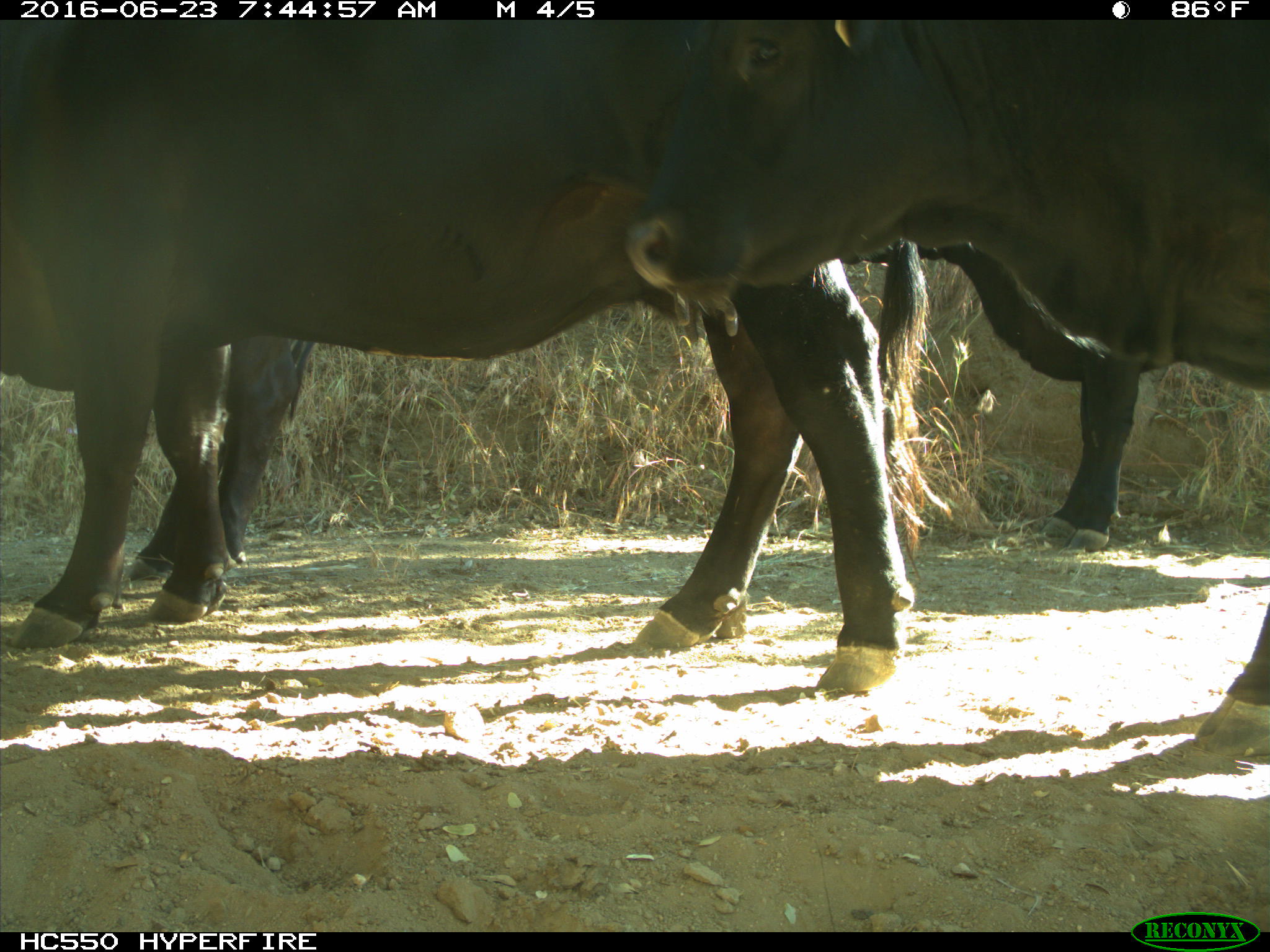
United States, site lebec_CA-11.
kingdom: Animalia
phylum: Chordata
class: Mammalia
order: Artiodactyla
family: Bovidae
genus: Bos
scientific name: Bos taurus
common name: domestic cow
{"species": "Bos taurus (domestic cow)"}